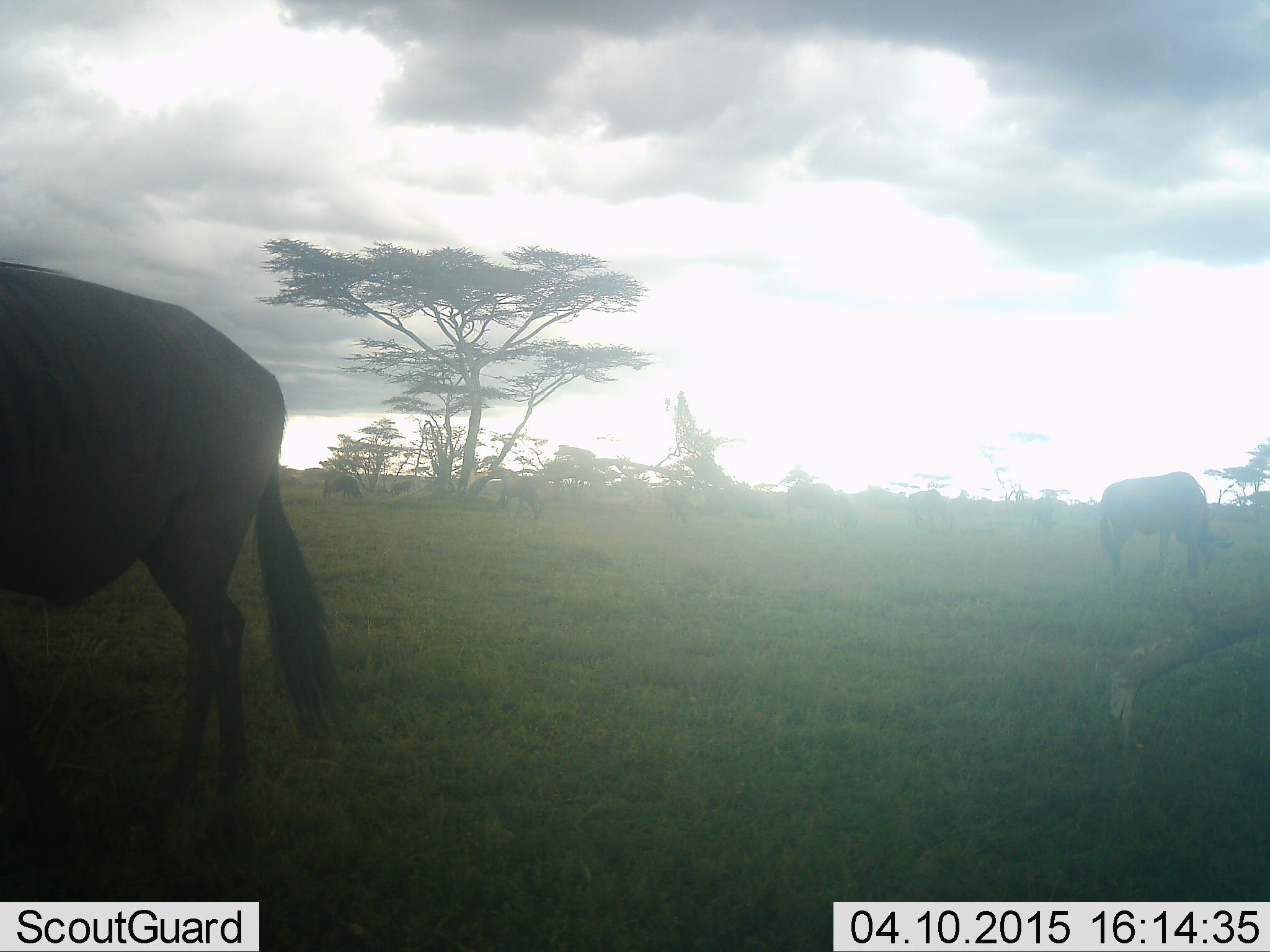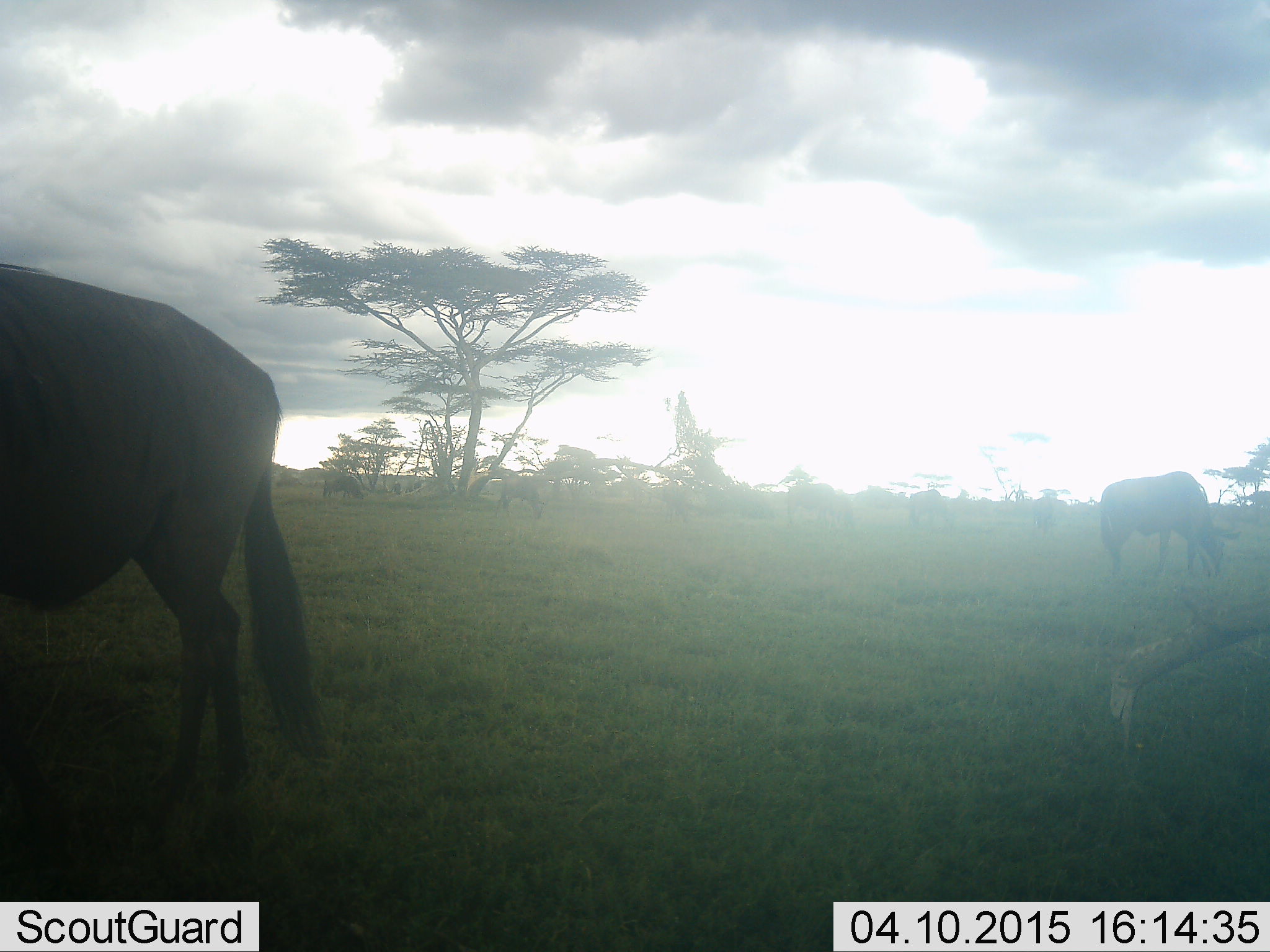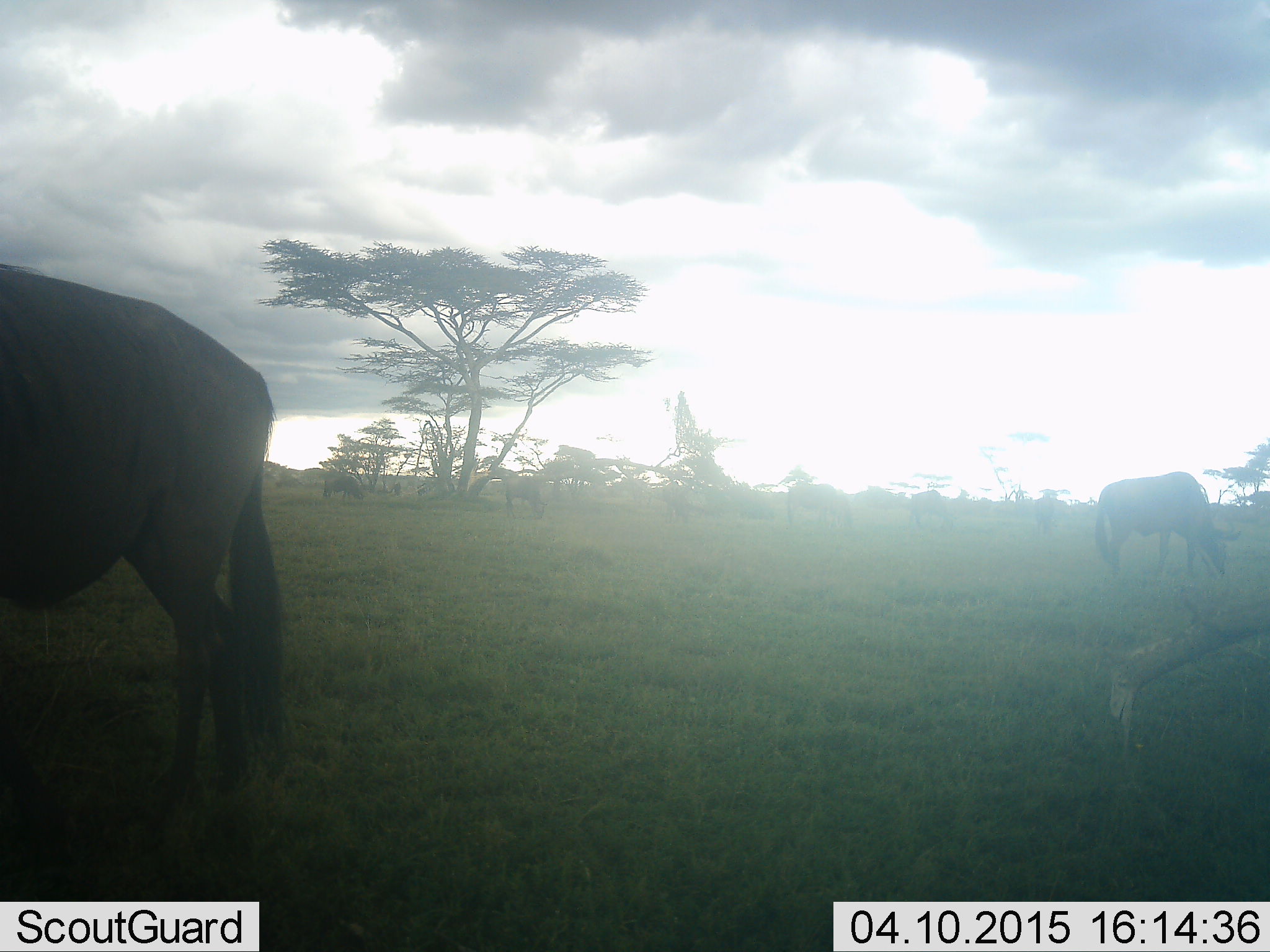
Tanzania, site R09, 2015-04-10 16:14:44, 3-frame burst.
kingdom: Animalia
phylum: Chordata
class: Mammalia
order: Artiodactyla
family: Bovidae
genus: Connochaetes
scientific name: Connochaetes taurinus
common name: blue wildebeest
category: wildebeest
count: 2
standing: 40%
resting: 10%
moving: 0%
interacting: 0%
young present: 0%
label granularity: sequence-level